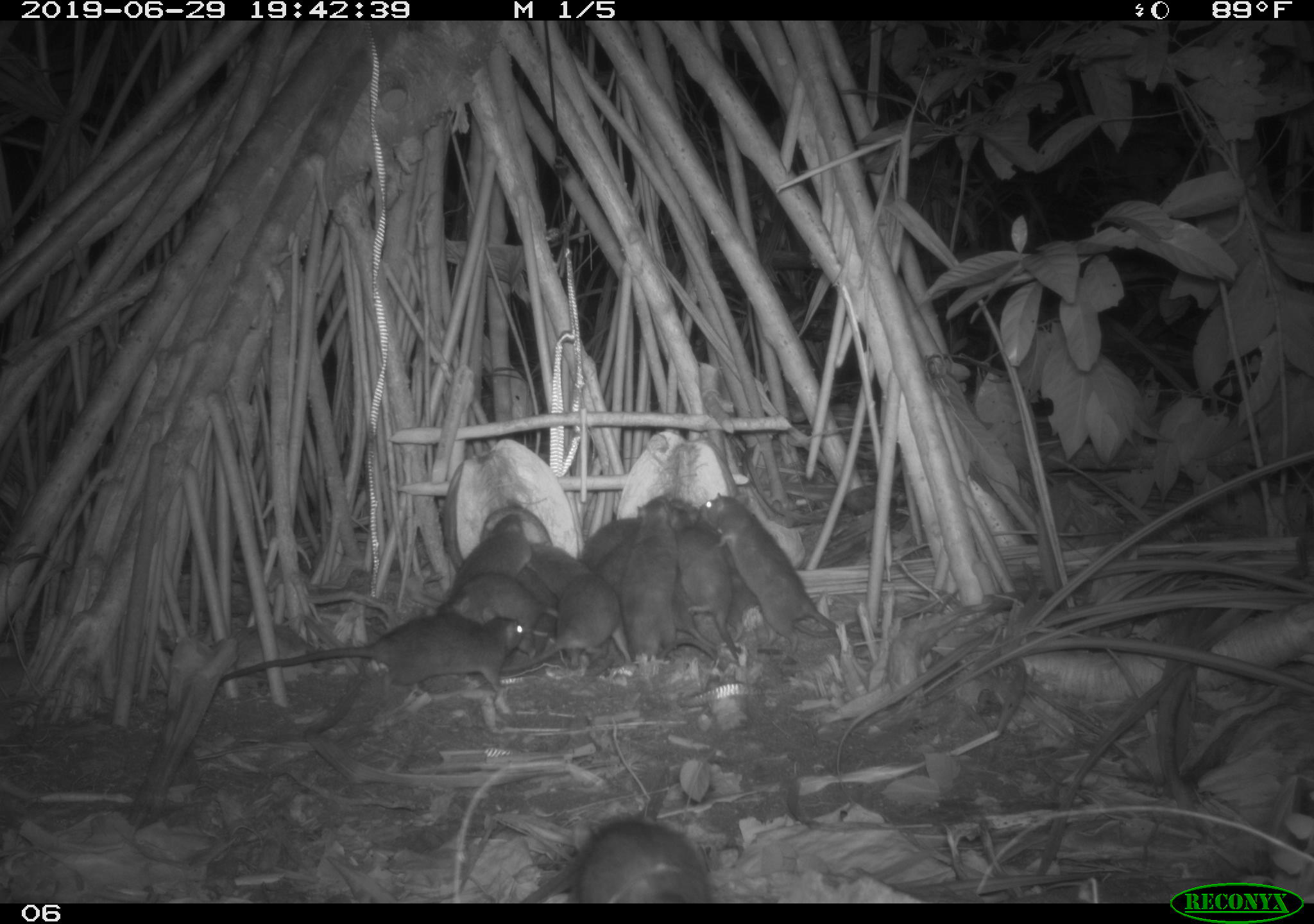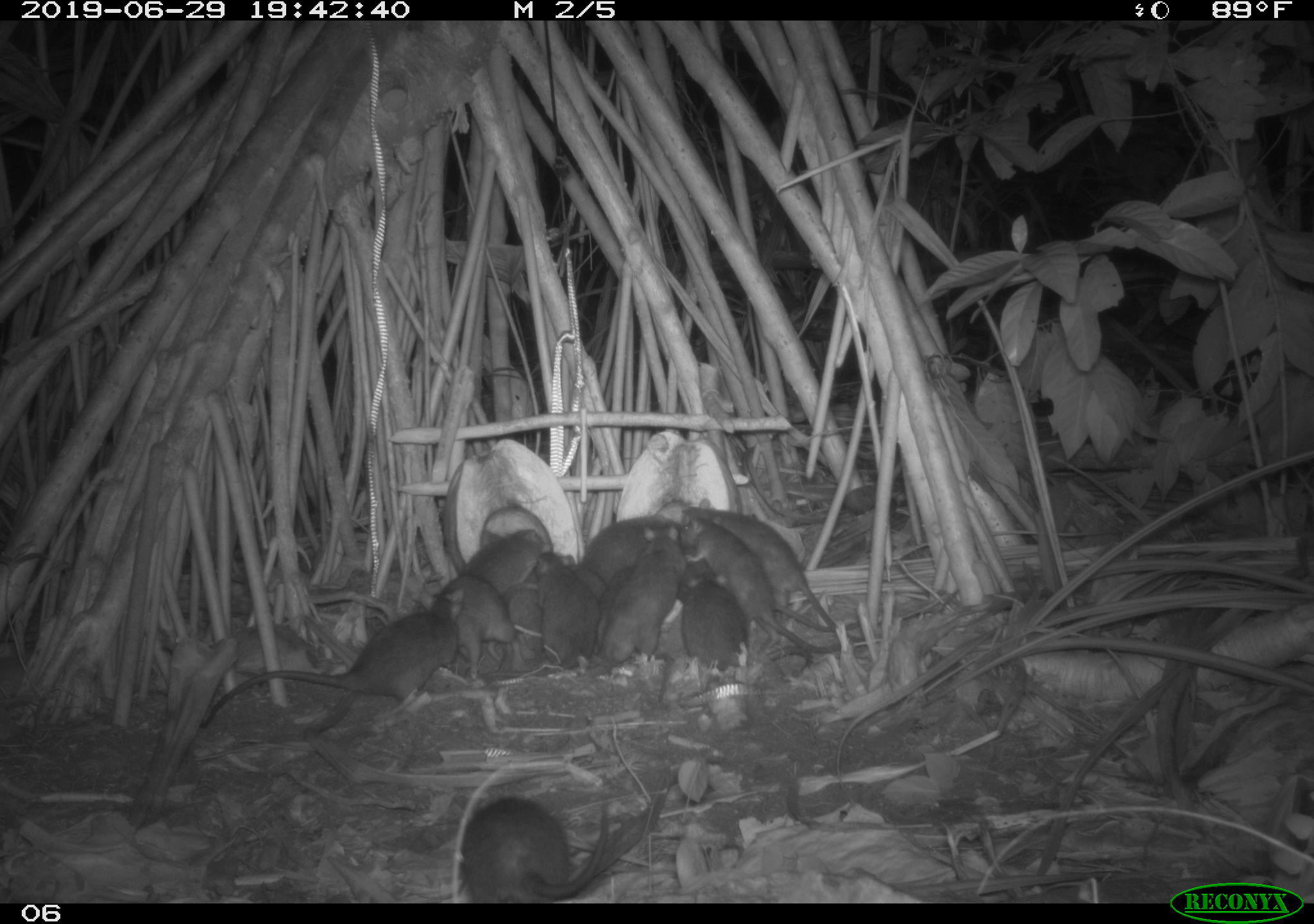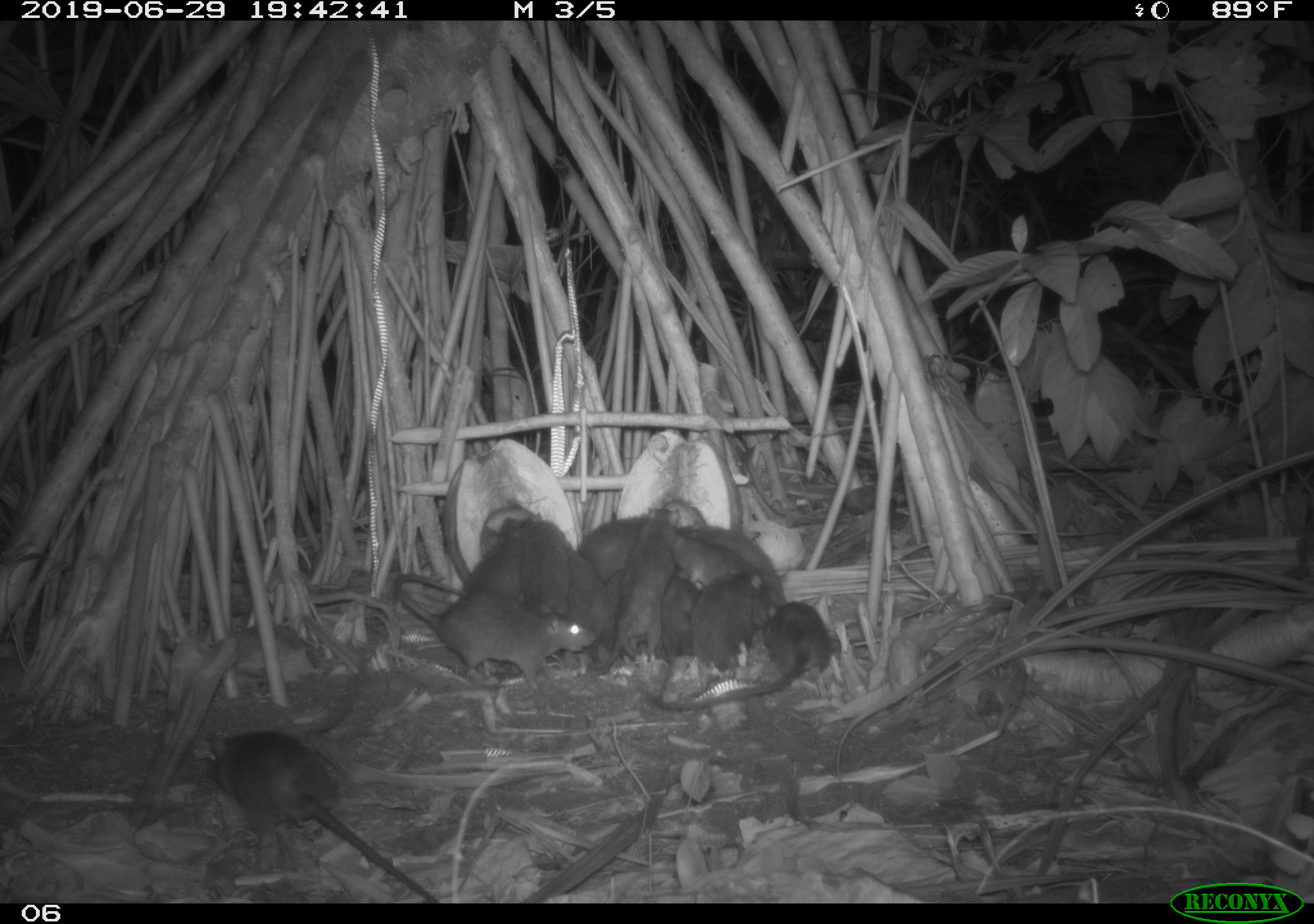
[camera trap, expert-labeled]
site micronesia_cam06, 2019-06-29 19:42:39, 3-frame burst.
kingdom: Animalia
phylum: Chordata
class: Mammalia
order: Rodentia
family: Muridae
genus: Rattus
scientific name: Rattus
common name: rat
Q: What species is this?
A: Rat (Rattus).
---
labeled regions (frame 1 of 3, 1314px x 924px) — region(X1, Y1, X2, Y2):
rat: region(211, 609, 537, 701); region(702, 495, 880, 648); region(514, 807, 717, 899); region(698, 515, 840, 642); region(665, 502, 746, 667); region(523, 565, 634, 683); region(619, 491, 685, 658); region(440, 511, 532, 613); region(448, 567, 552, 623); region(669, 569, 718, 654); region(580, 508, 643, 572); region(520, 567, 560, 661); region(530, 542, 587, 603); region(600, 523, 644, 596)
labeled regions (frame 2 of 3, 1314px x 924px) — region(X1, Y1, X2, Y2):
rat: region(193, 587, 477, 733); region(673, 518, 848, 661); region(677, 489, 845, 633); region(456, 784, 613, 903); region(671, 540, 836, 635); region(594, 523, 688, 671); region(674, 581, 815, 678); region(476, 526, 550, 670); region(427, 567, 527, 664); region(533, 553, 604, 672); region(579, 504, 679, 585); region(450, 527, 560, 599); region(592, 565, 641, 654); region(555, 554, 601, 590)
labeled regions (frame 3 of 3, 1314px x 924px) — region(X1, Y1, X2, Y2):
rat: region(205, 725, 440, 902); region(391, 570, 599, 693); region(610, 504, 688, 667); region(733, 593, 836, 701); region(689, 567, 771, 686); region(685, 523, 796, 604); region(511, 511, 584, 619); region(457, 505, 537, 603); region(654, 565, 710, 705); region(574, 508, 654, 583); region(663, 534, 749, 591); region(565, 549, 608, 661); region(599, 572, 645, 665)